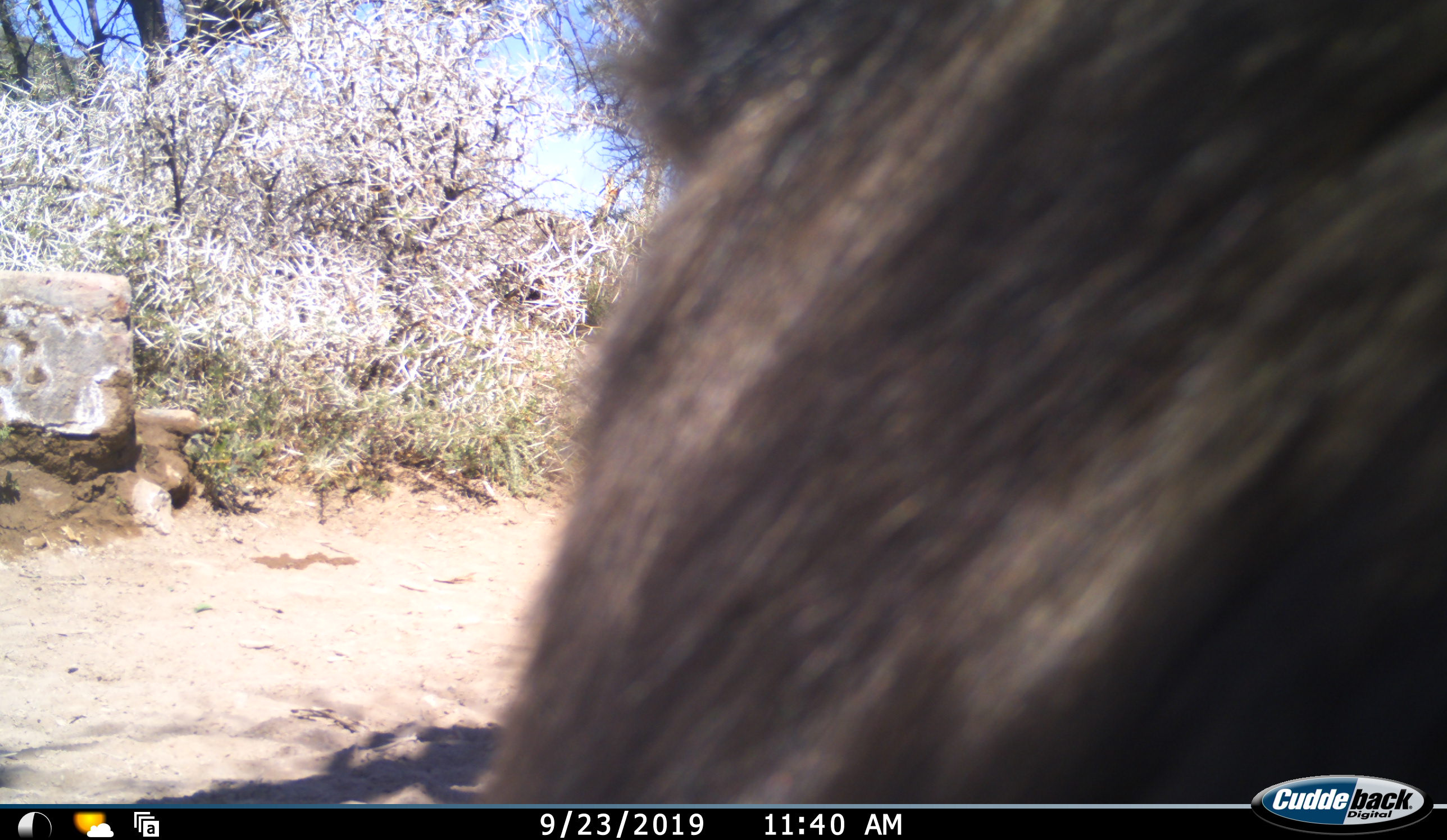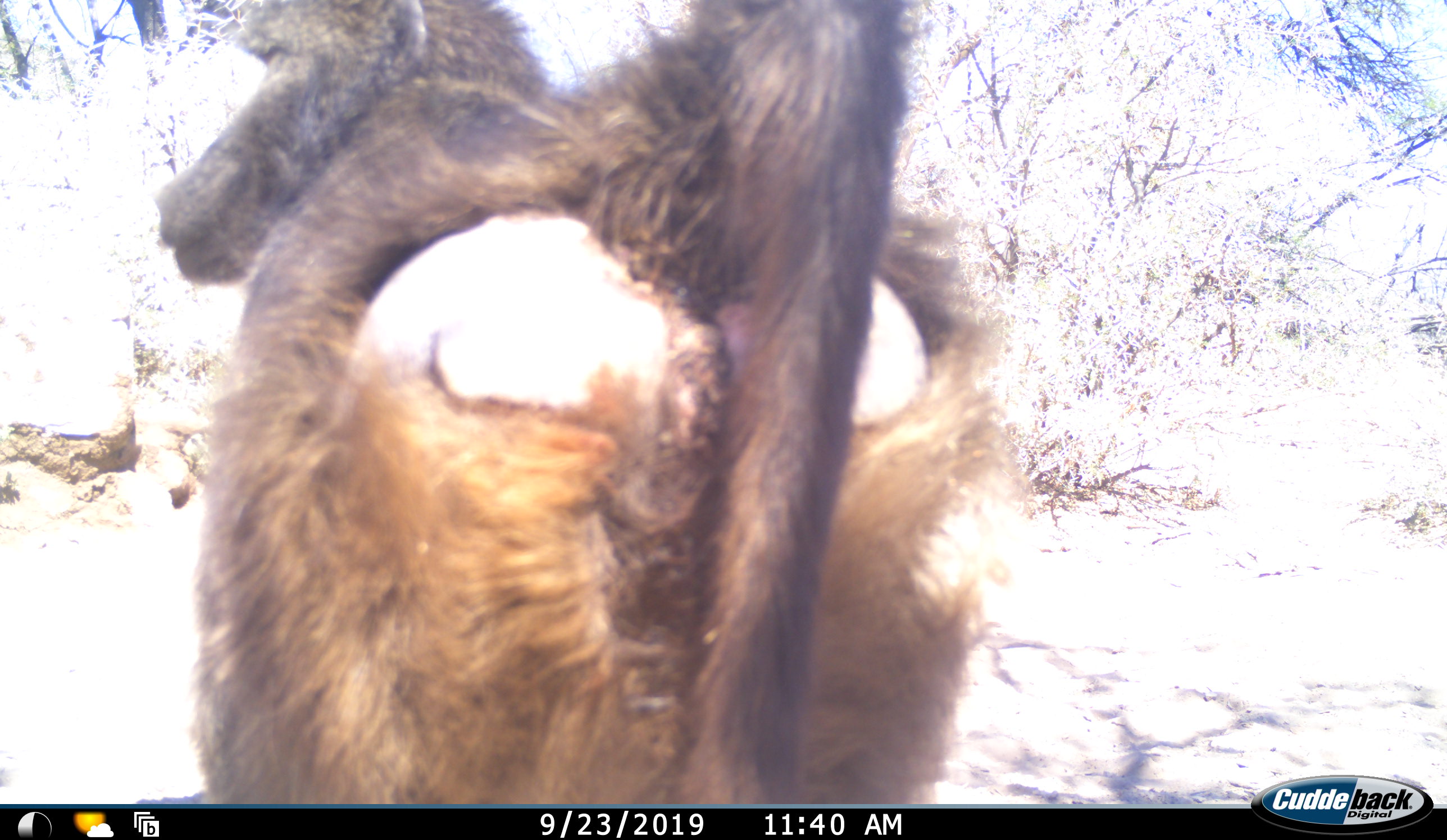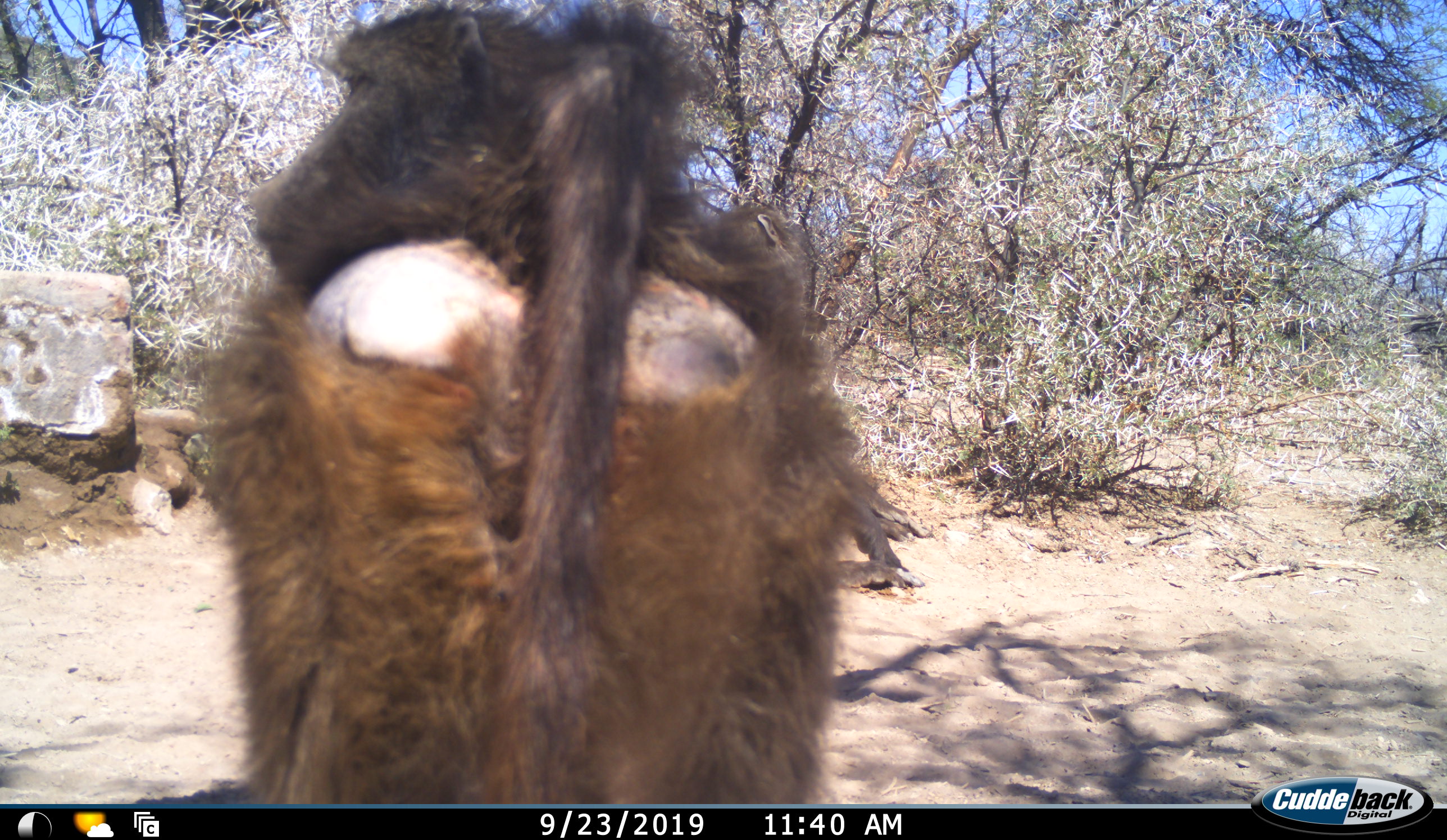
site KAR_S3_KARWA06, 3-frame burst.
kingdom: Animalia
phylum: Chordata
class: Mammalia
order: Primates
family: Cercopithecidae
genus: Papio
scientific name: Papio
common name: baboon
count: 1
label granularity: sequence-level